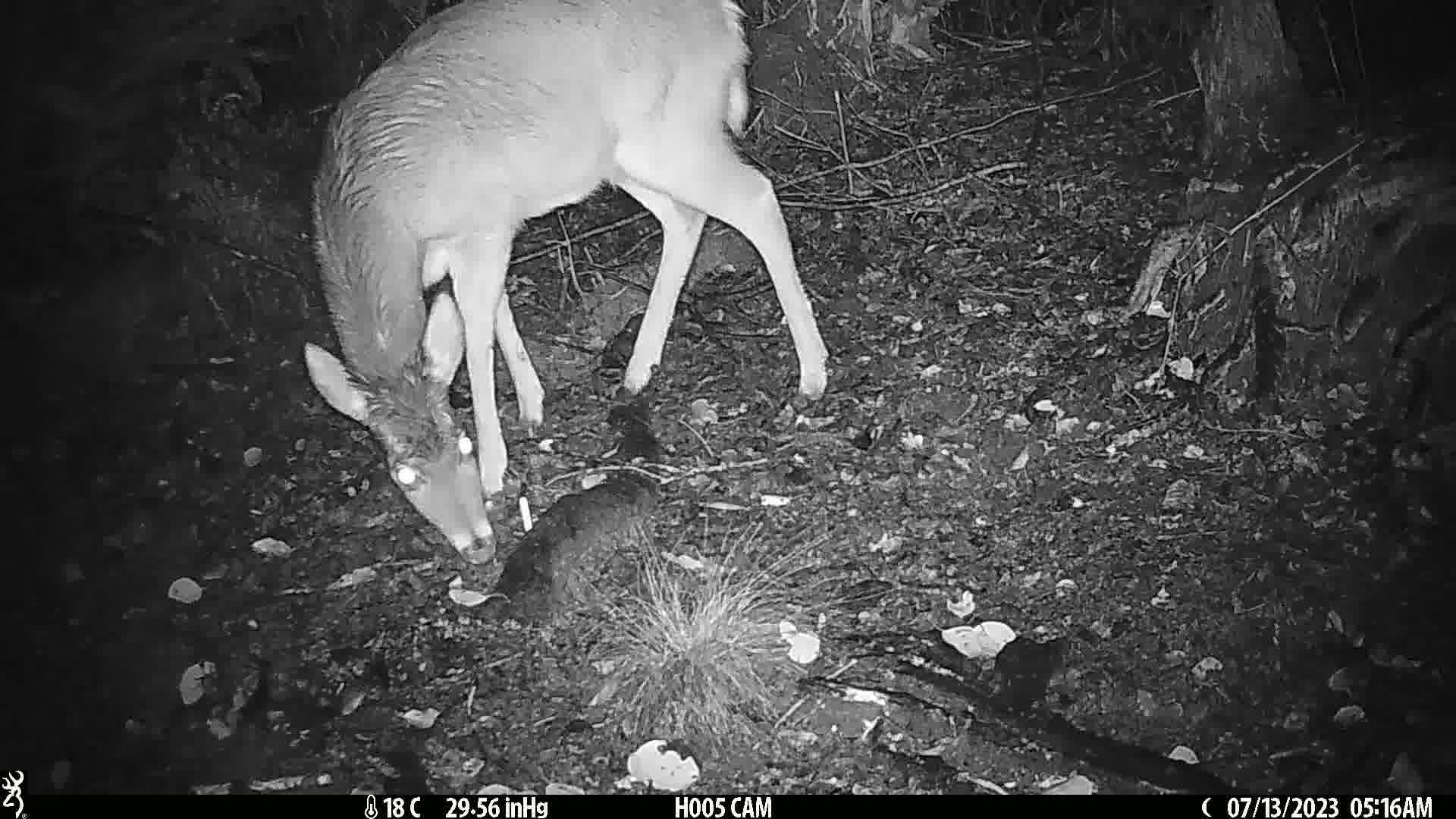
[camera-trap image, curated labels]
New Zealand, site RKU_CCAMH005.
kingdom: Animalia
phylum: Chordata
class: Mammalia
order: Artiodactyla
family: Cervidae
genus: Odocoileus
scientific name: Odocoileus virginianus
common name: white-tailed deer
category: white tailed deer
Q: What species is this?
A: White tailed deer (white-tailed deer) (Odocoileus virginianus).